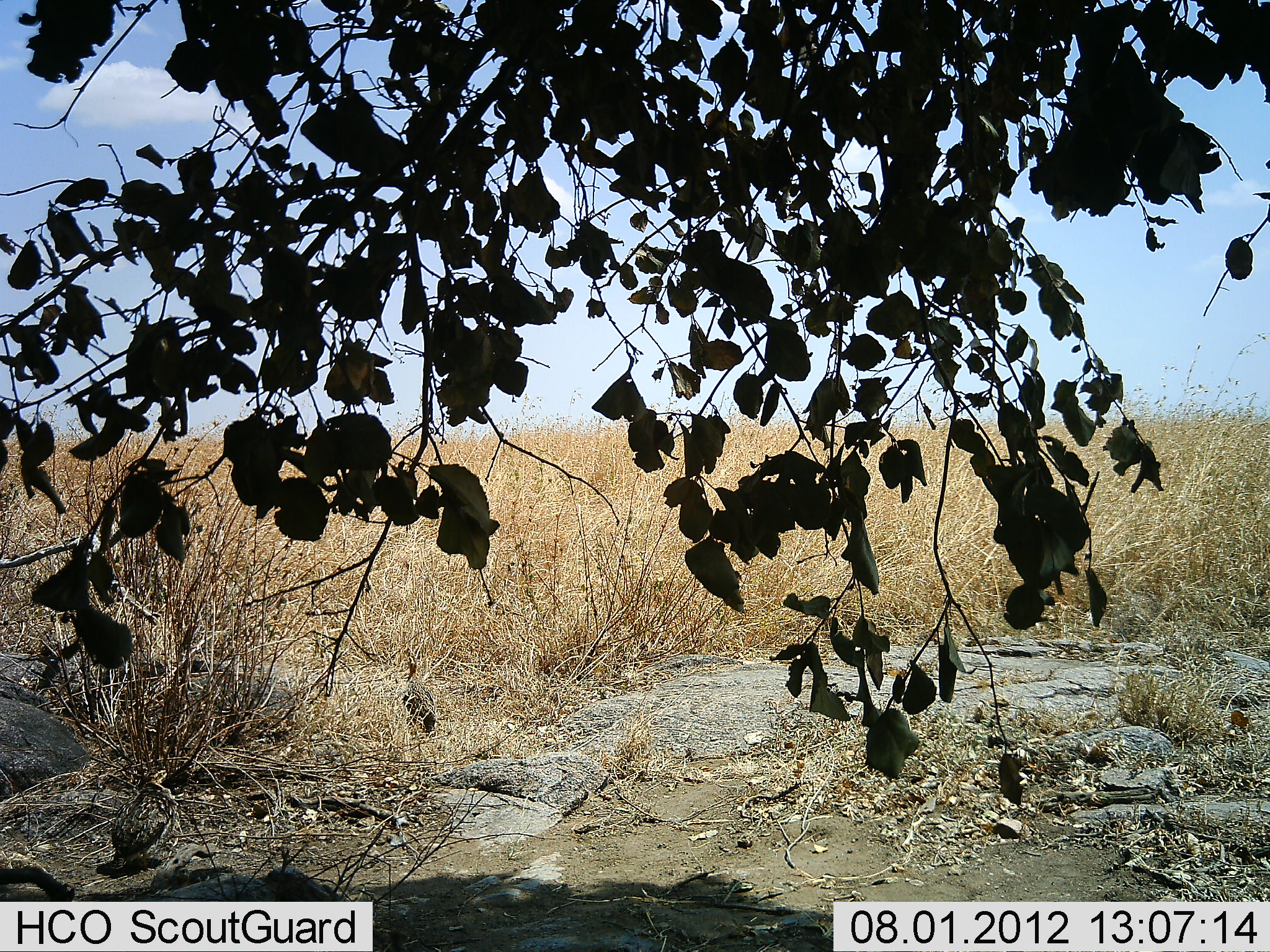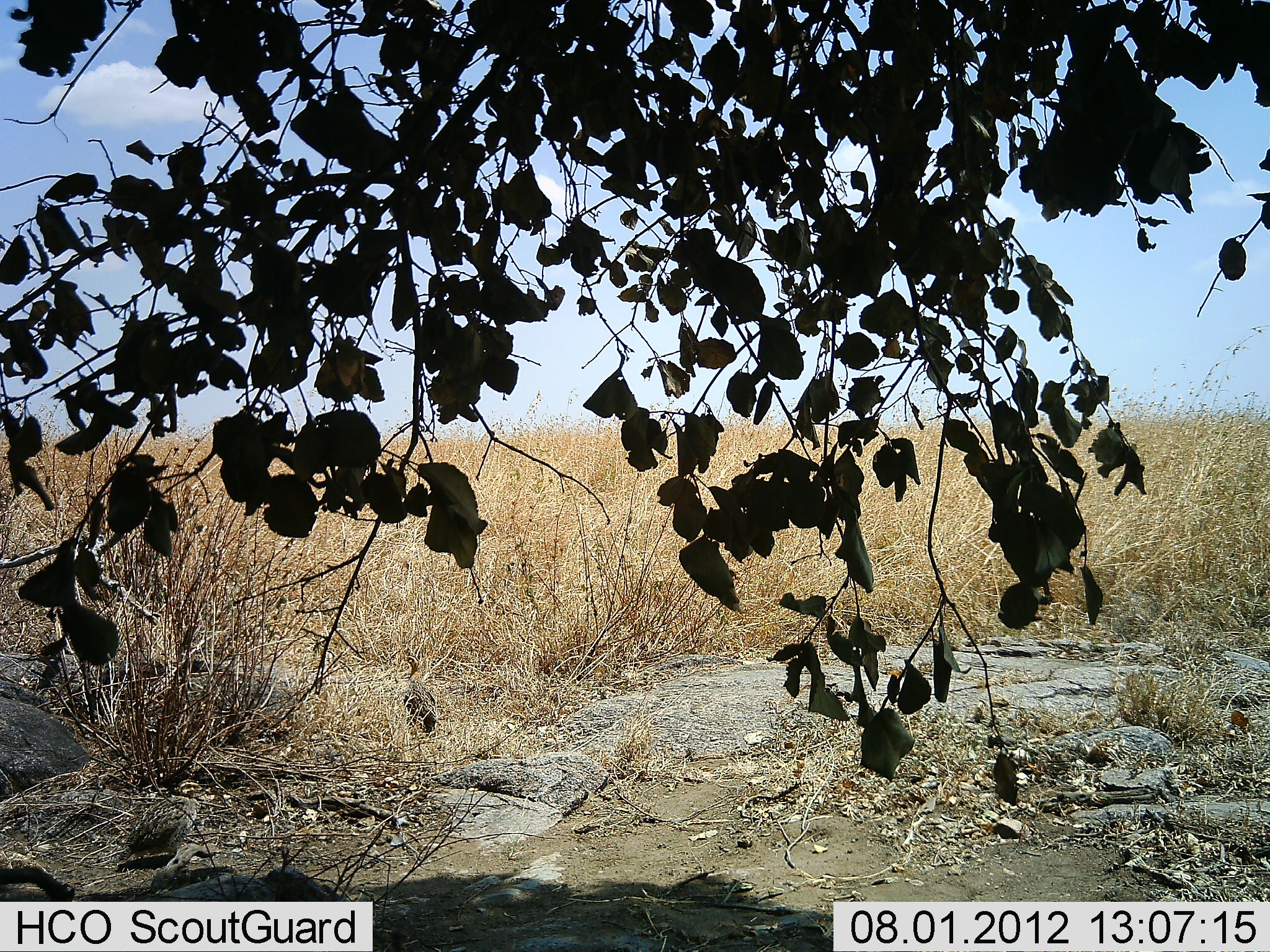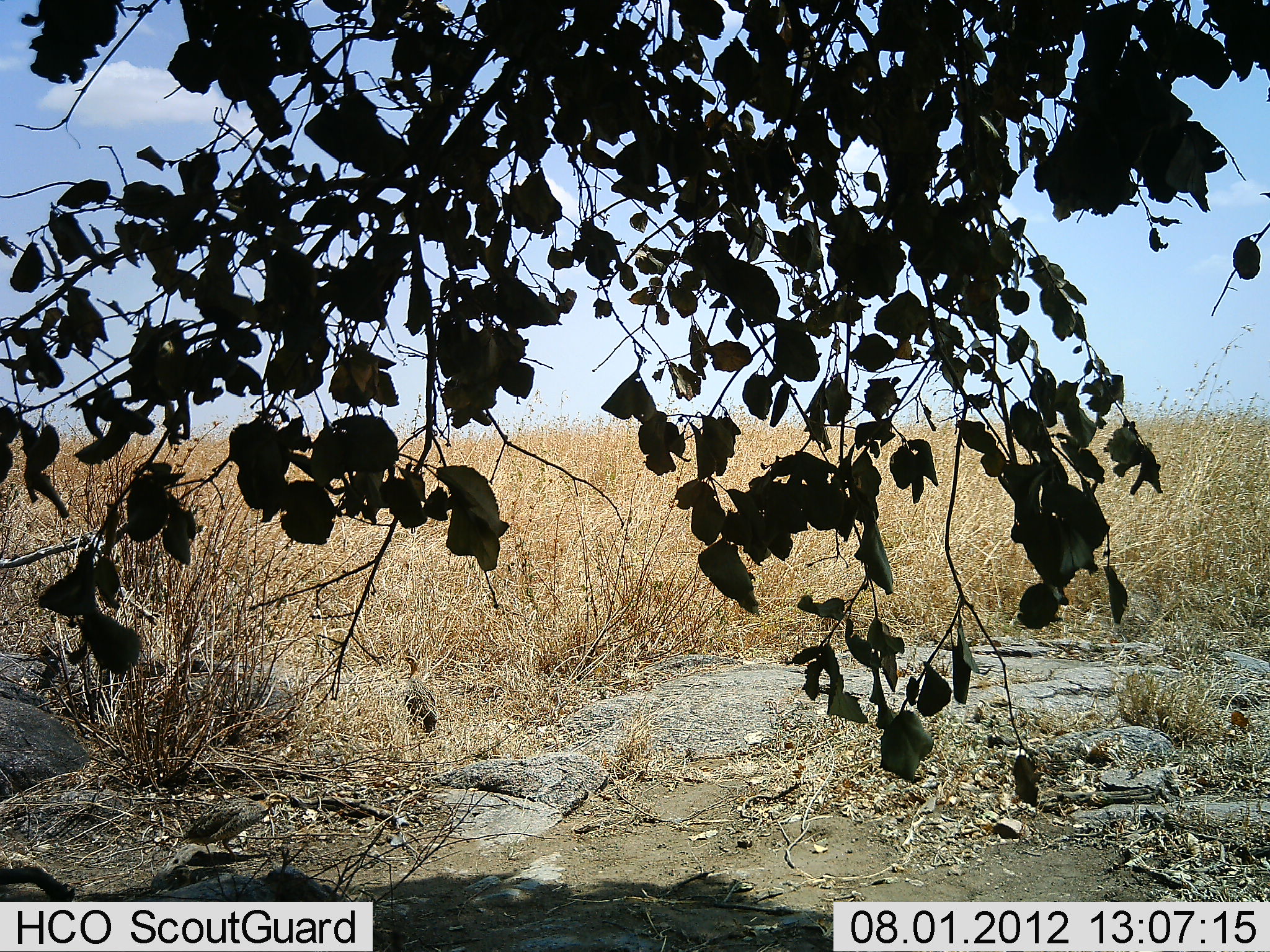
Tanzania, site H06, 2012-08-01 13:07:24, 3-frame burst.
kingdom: Animalia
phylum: Chordata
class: Aves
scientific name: Aves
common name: bird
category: otherbird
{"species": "otherbird (bird) (Aves)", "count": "2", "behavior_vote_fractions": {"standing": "30%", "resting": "0%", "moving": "80%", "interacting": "0%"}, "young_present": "0%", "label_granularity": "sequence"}